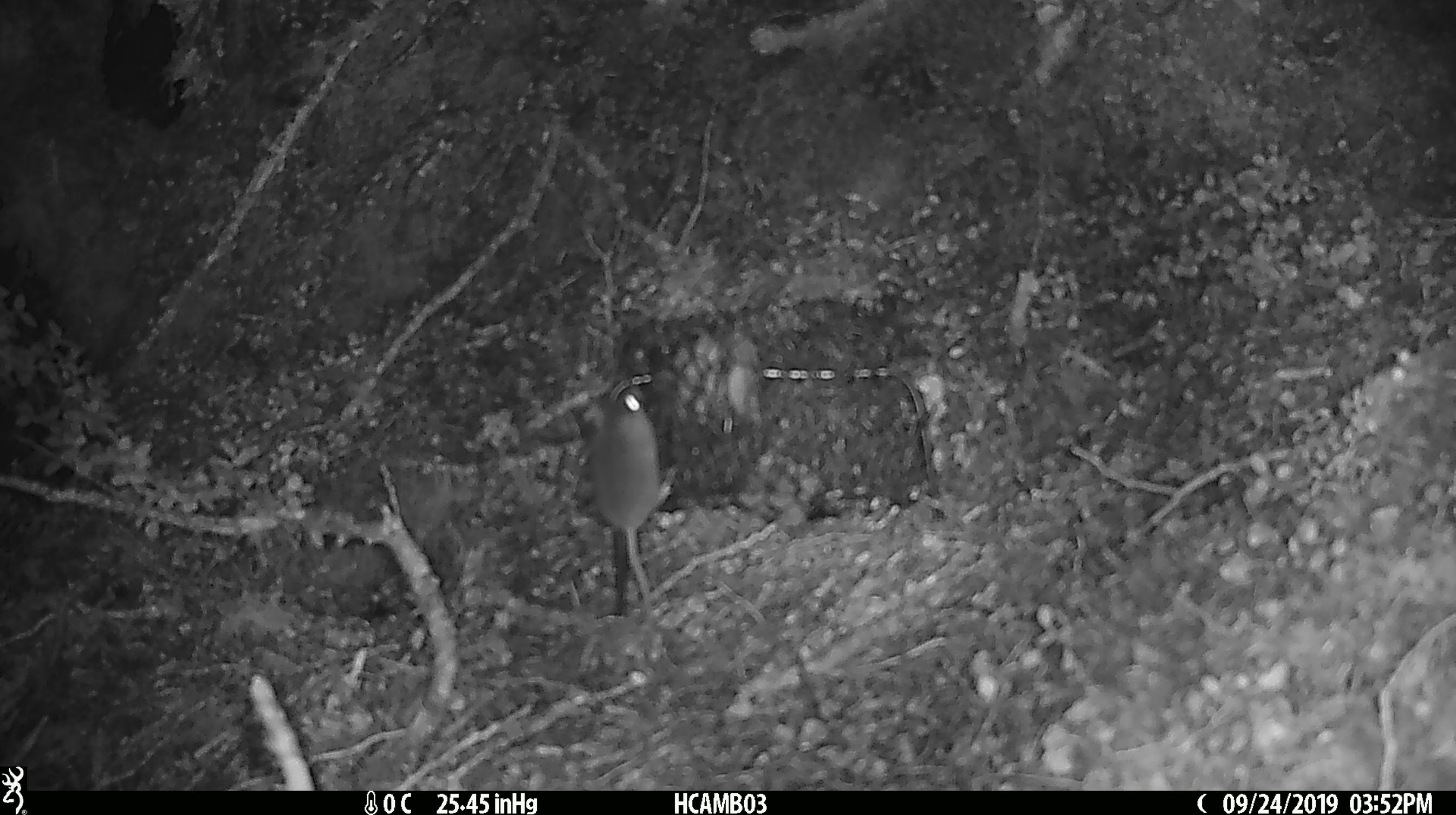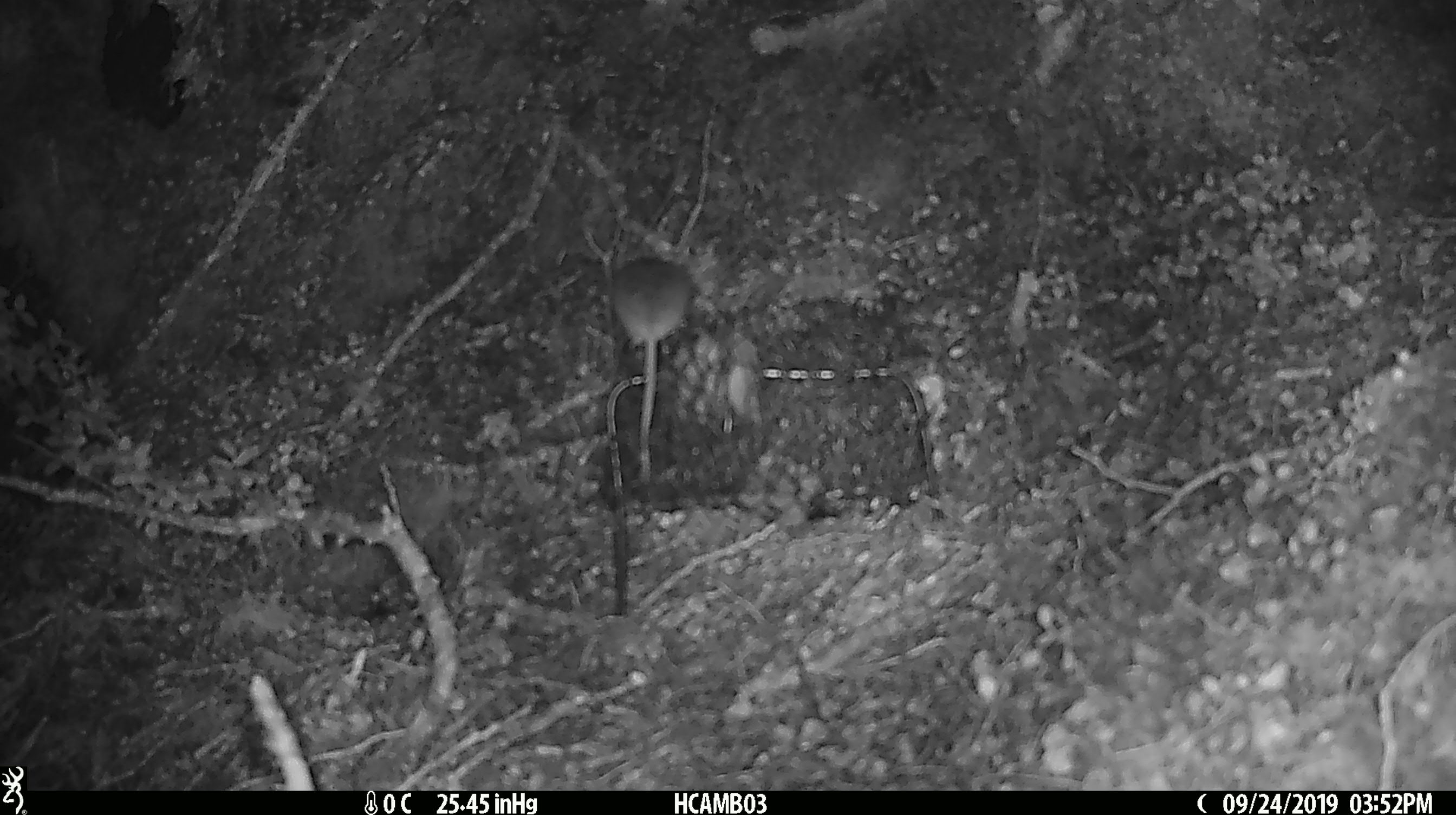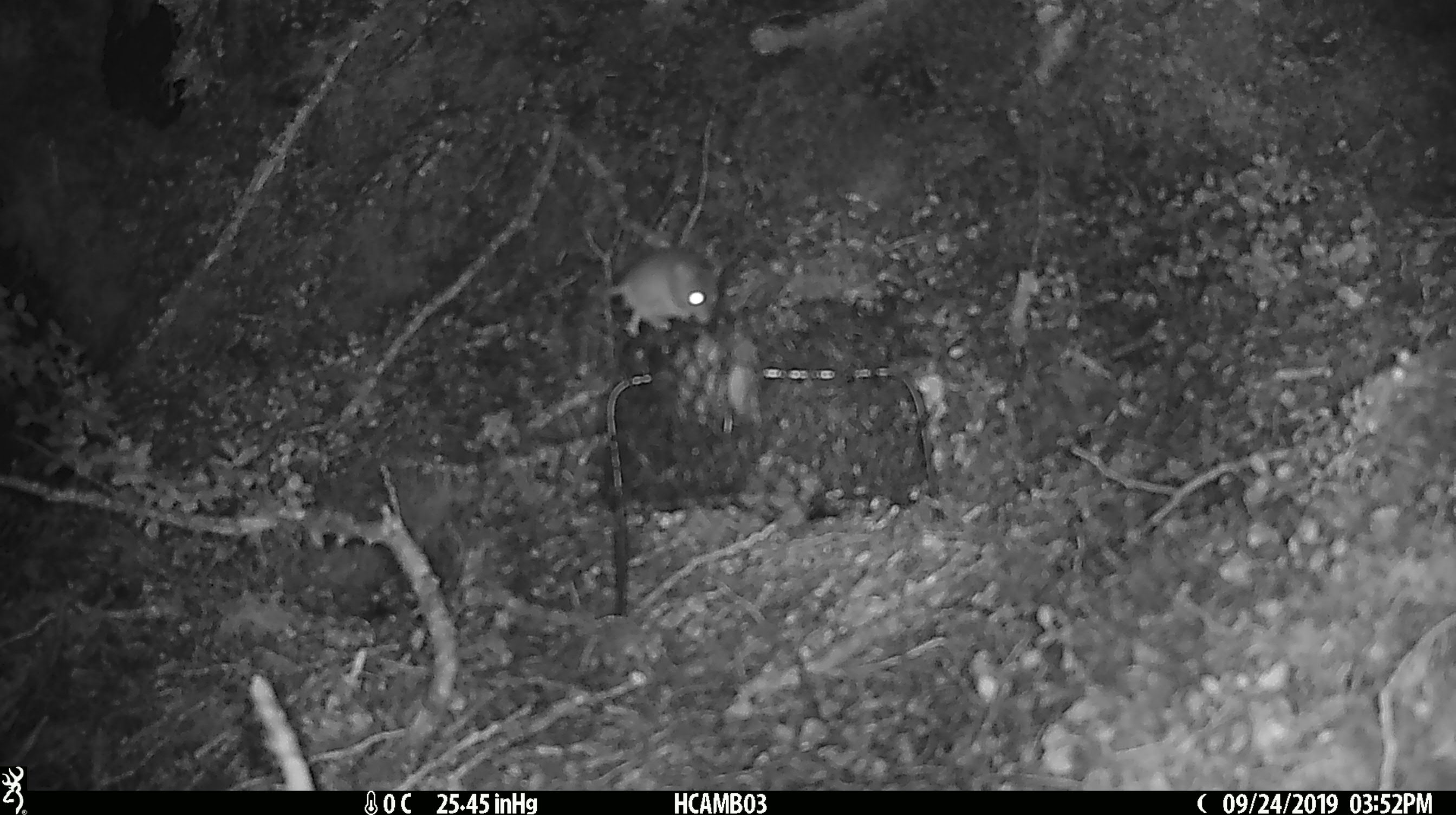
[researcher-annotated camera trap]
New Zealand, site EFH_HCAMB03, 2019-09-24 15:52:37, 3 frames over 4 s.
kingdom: Animalia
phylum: Chordata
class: Mammalia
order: Rodentia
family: Muridae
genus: Mus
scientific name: Mus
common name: mouse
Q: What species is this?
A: Mouse (Mus).